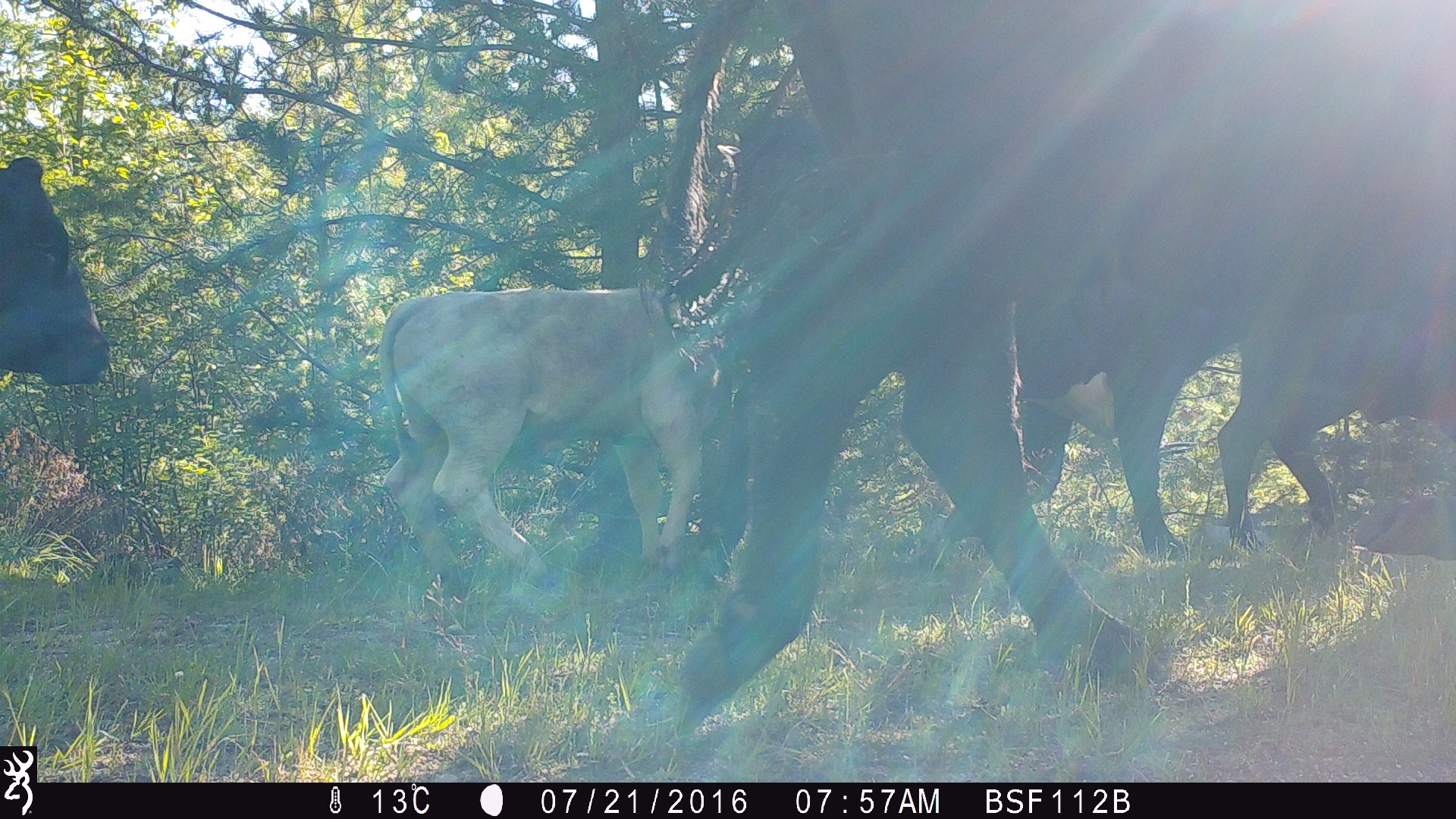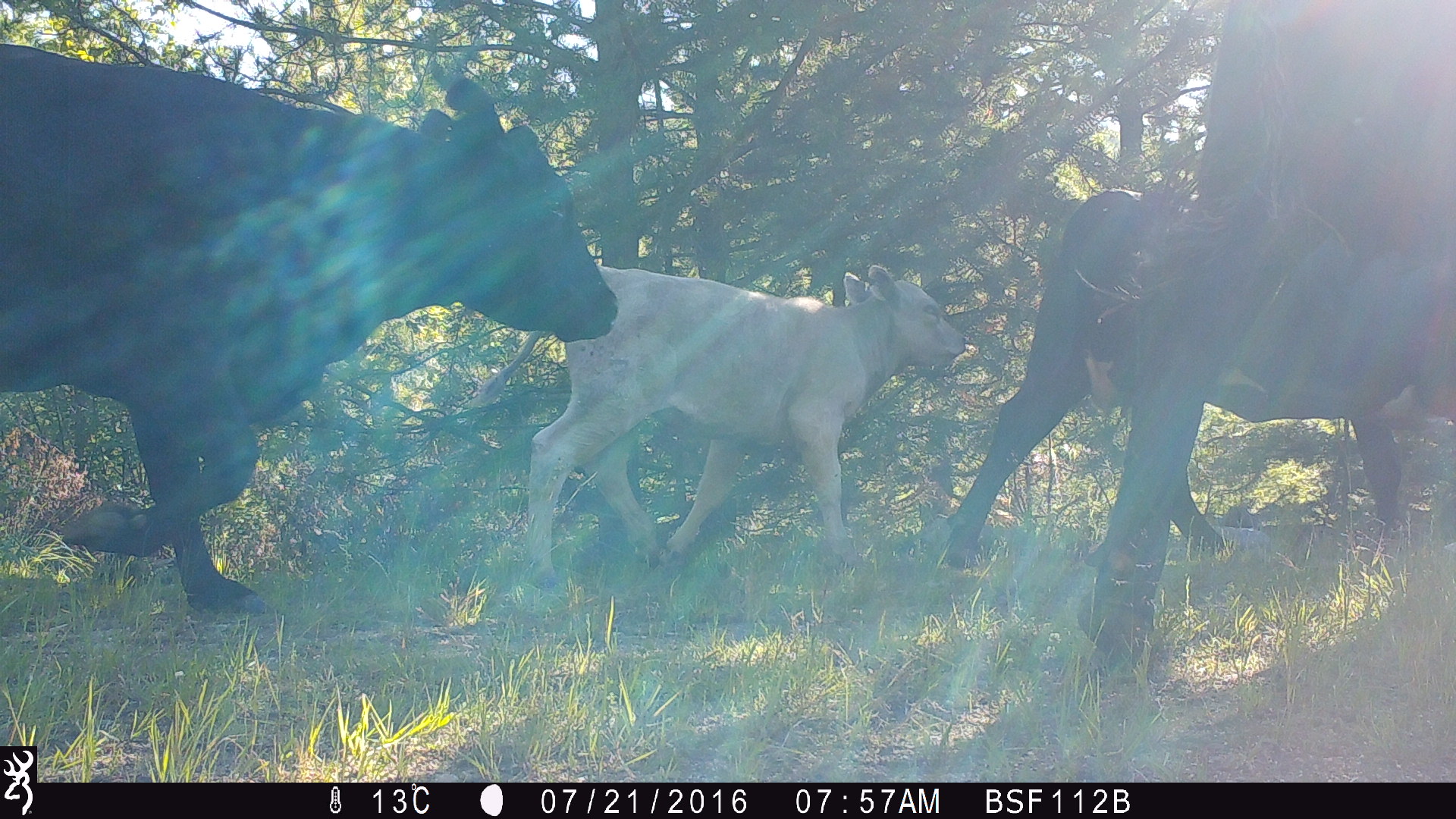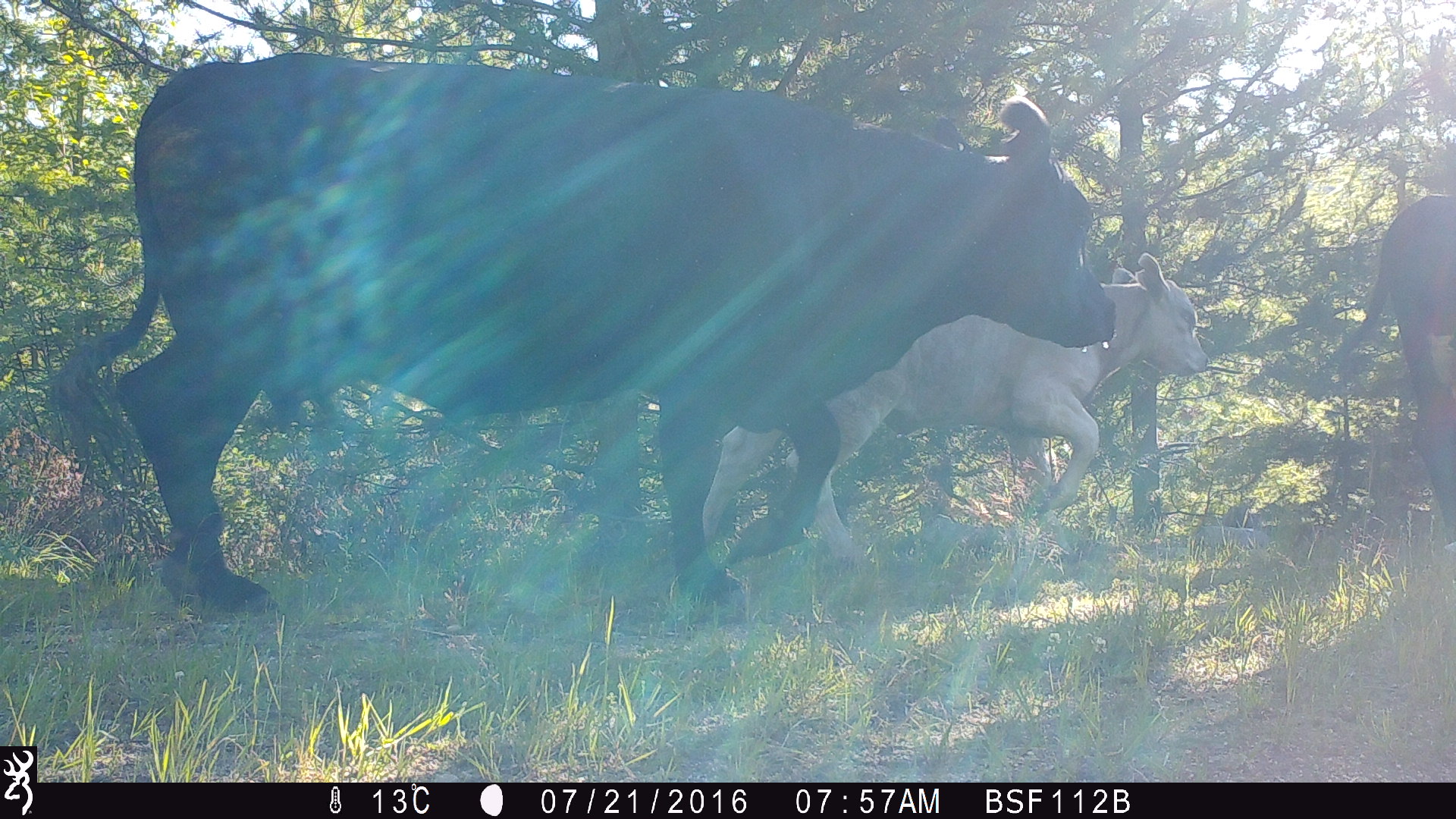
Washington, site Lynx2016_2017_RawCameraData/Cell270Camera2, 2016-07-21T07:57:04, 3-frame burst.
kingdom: Animalia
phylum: Chordata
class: Mammalia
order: Artiodactyla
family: Bovidae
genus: Bos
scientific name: Bos taurus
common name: domestic cattle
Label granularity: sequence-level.